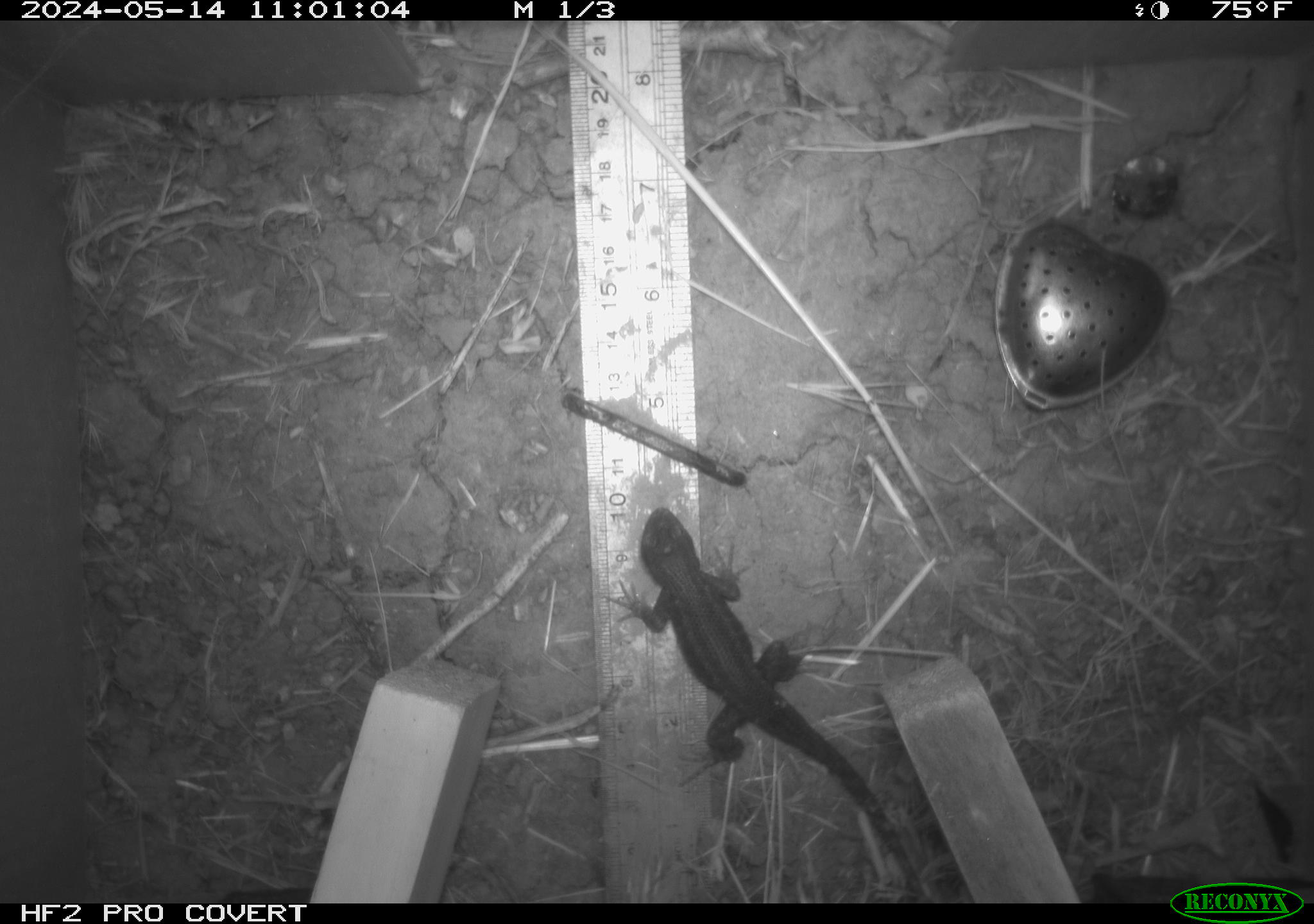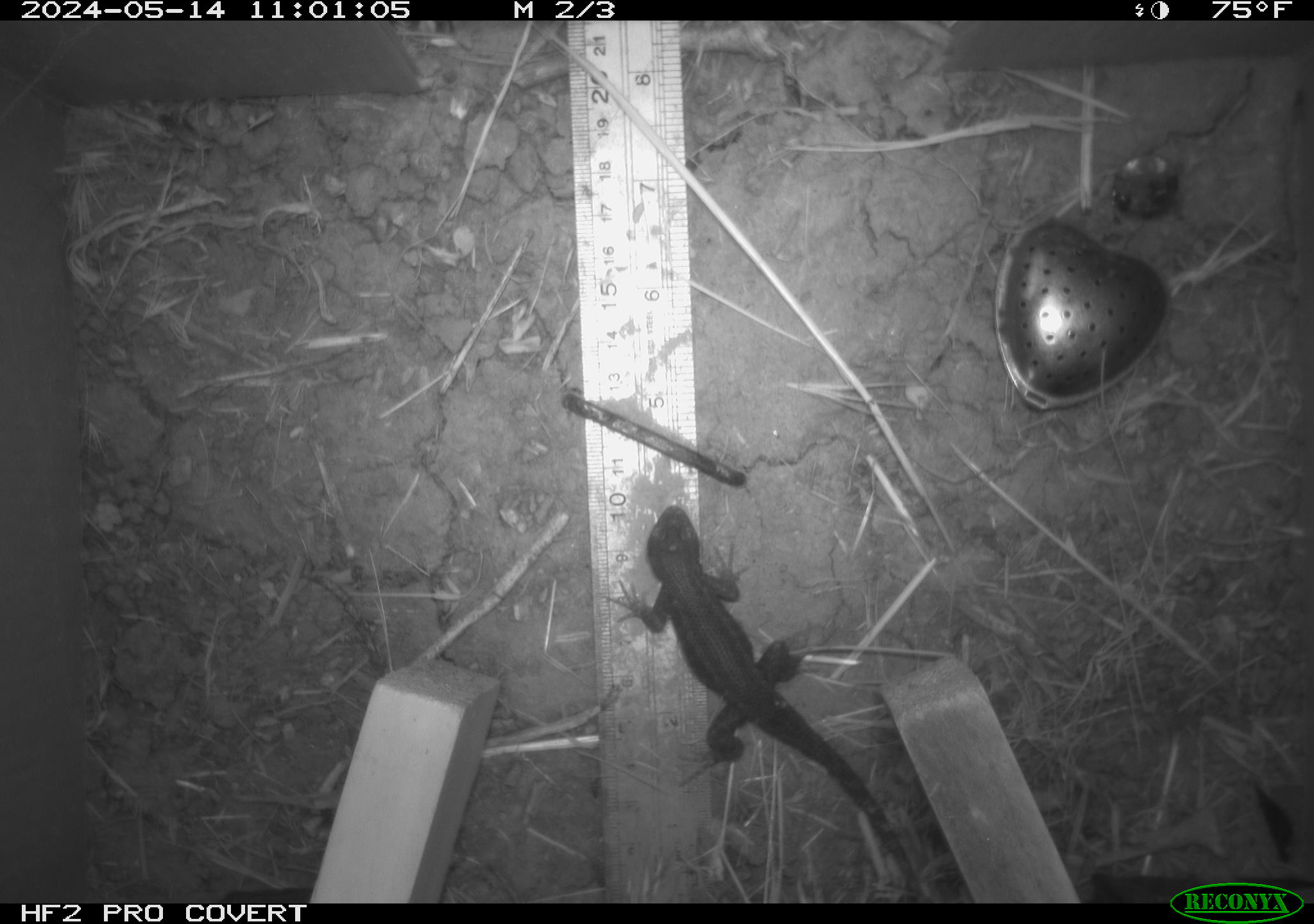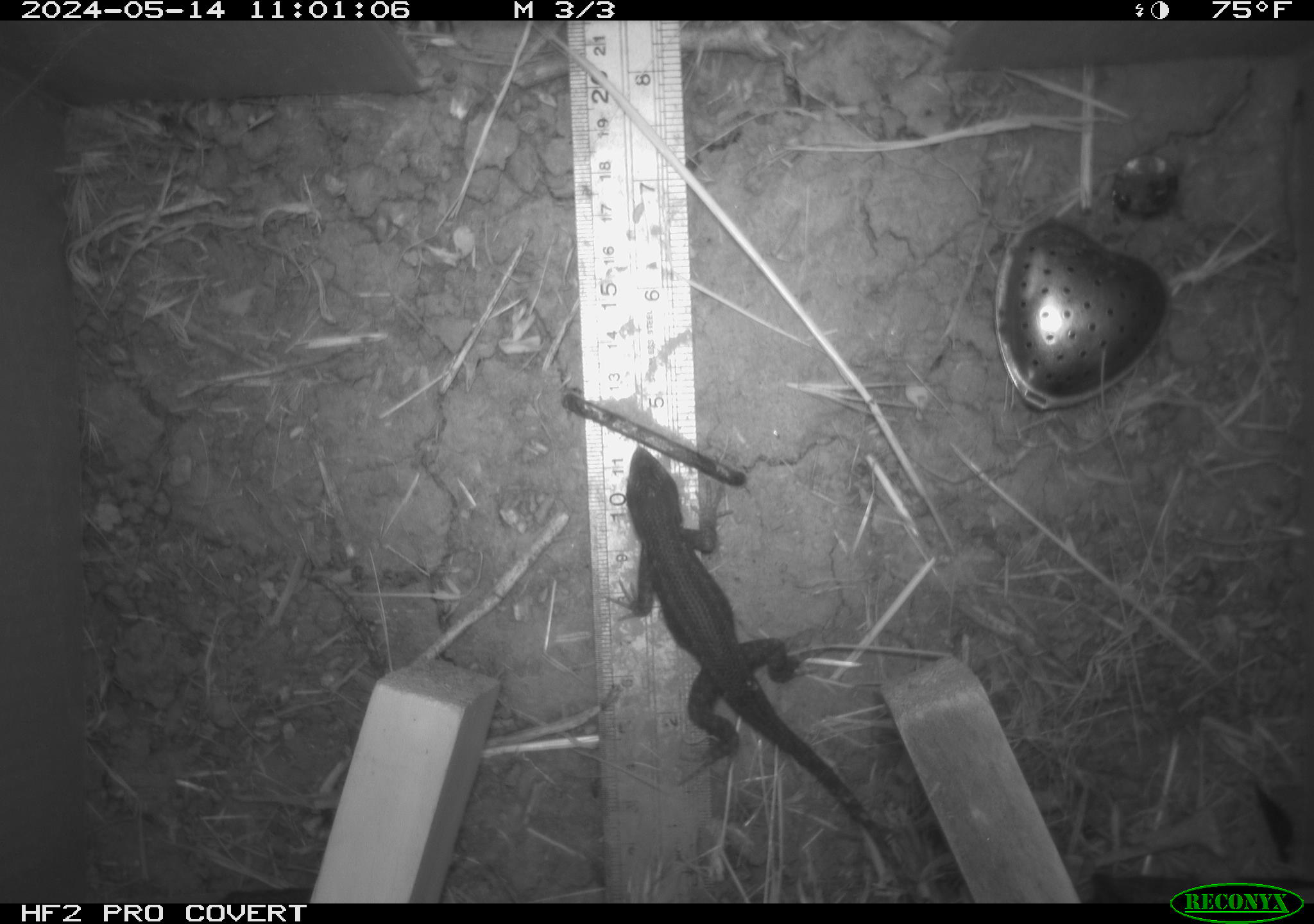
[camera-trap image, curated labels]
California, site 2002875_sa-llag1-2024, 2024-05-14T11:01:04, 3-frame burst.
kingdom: Animalia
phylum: Chordata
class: Reptilia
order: Squamata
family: Phrynosomatidae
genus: Sceloporus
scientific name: Sceloporus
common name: spiny lizards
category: sceloporus species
Sceloporus species (spiny lizards) (Sceloporus).